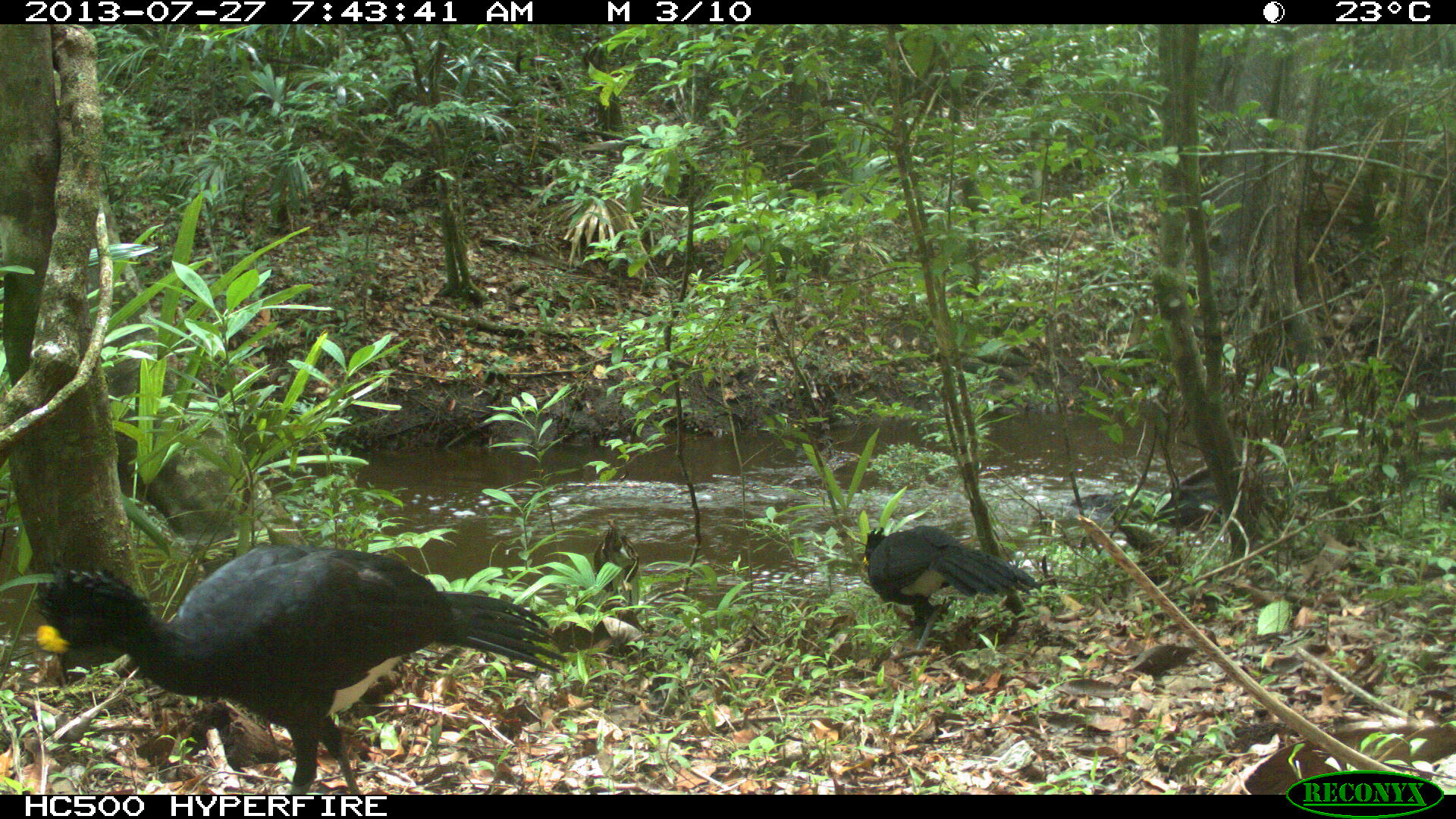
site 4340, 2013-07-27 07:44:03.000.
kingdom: Animalia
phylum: Chordata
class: Aves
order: Galliformes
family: Cracidae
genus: Crax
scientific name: Crax rubra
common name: great curassow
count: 2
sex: male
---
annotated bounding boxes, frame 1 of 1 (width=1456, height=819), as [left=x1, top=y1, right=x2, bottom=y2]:
crax rubra: [left=33, top=538, right=565, bottom=794]; [left=862, top=524, right=1041, bottom=648]